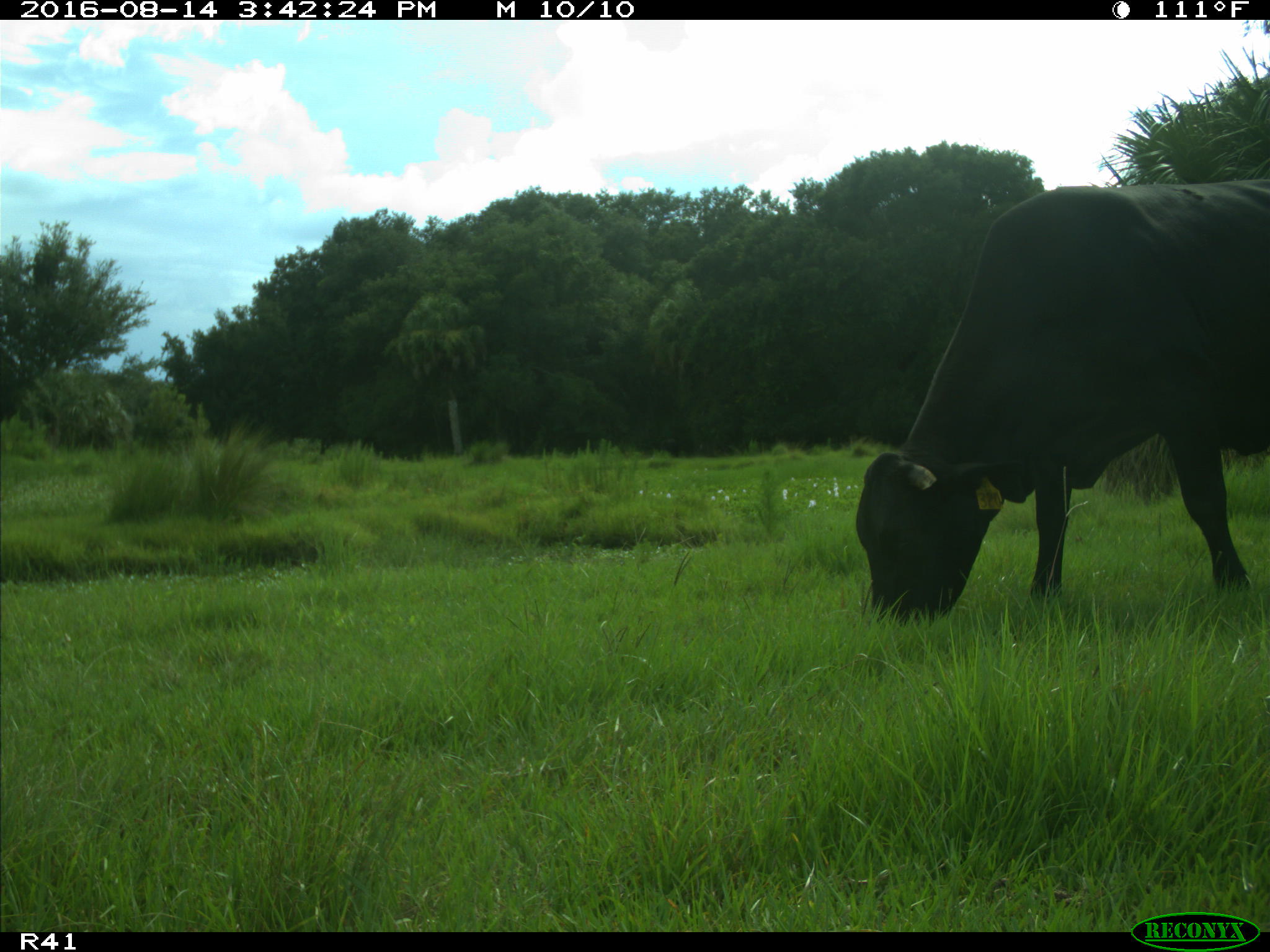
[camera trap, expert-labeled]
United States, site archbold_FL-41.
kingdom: Animalia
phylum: Chordata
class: Mammalia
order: Artiodactyla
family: Bovidae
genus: Bos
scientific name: Bos taurus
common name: domestic cow